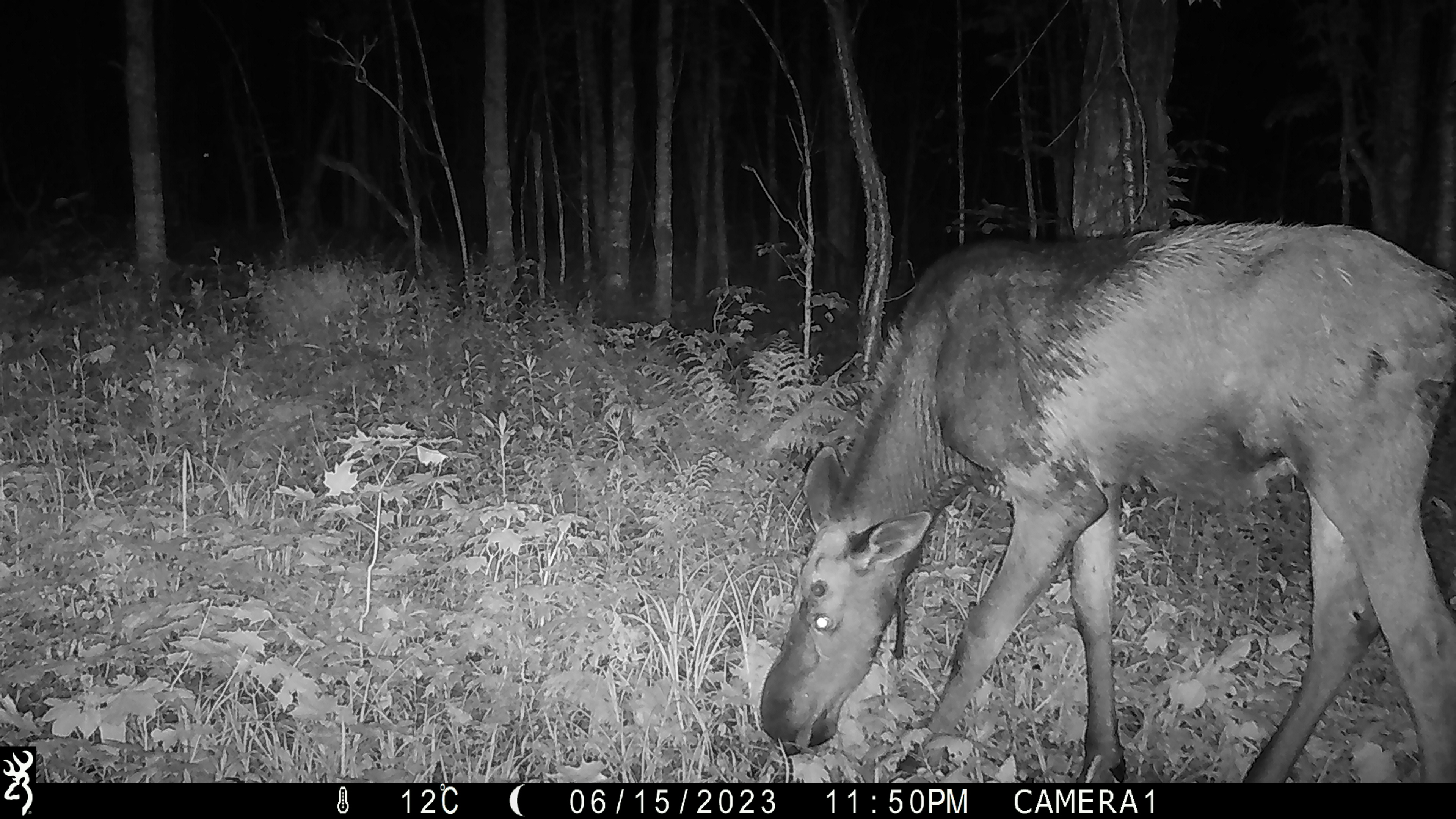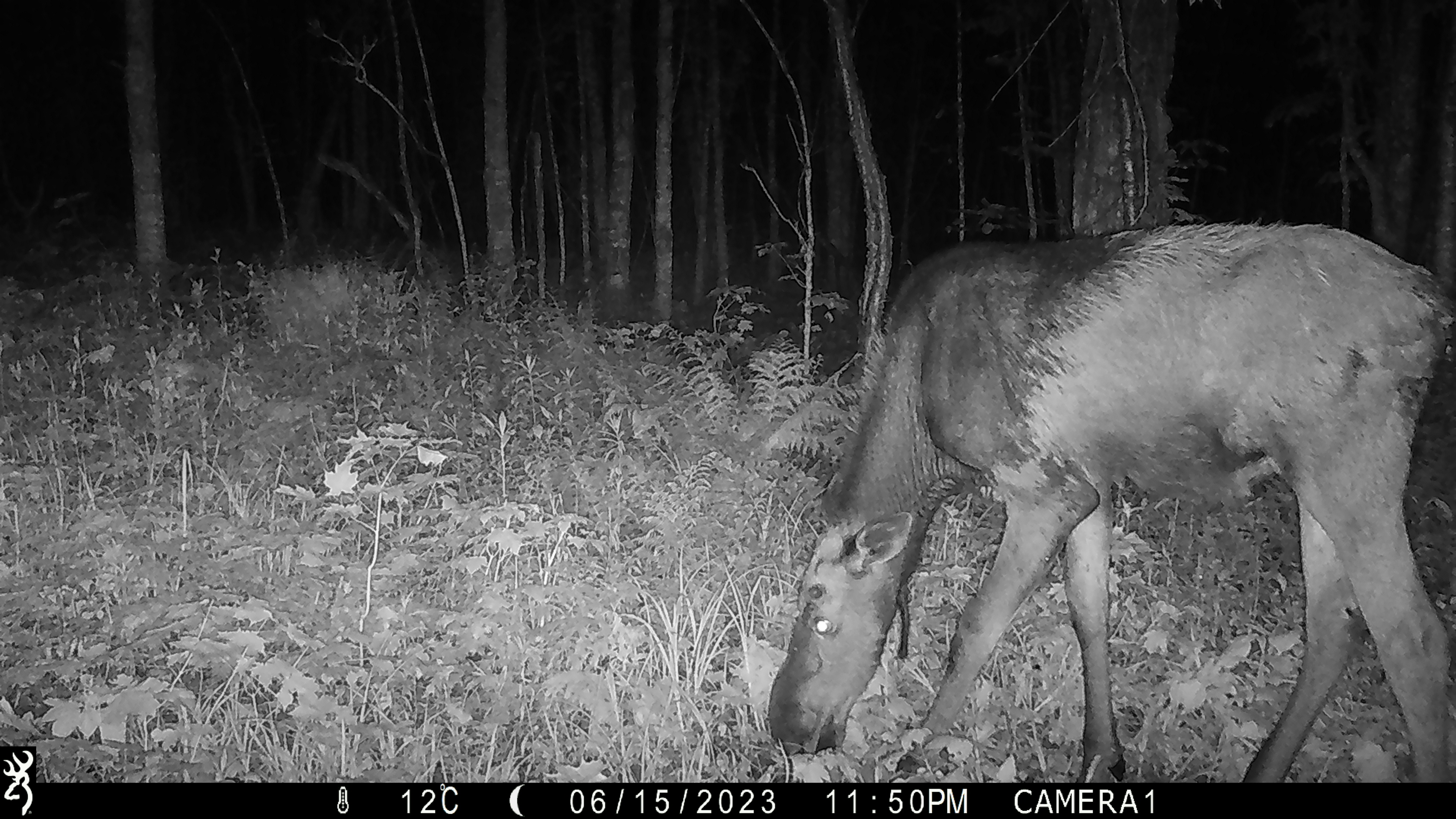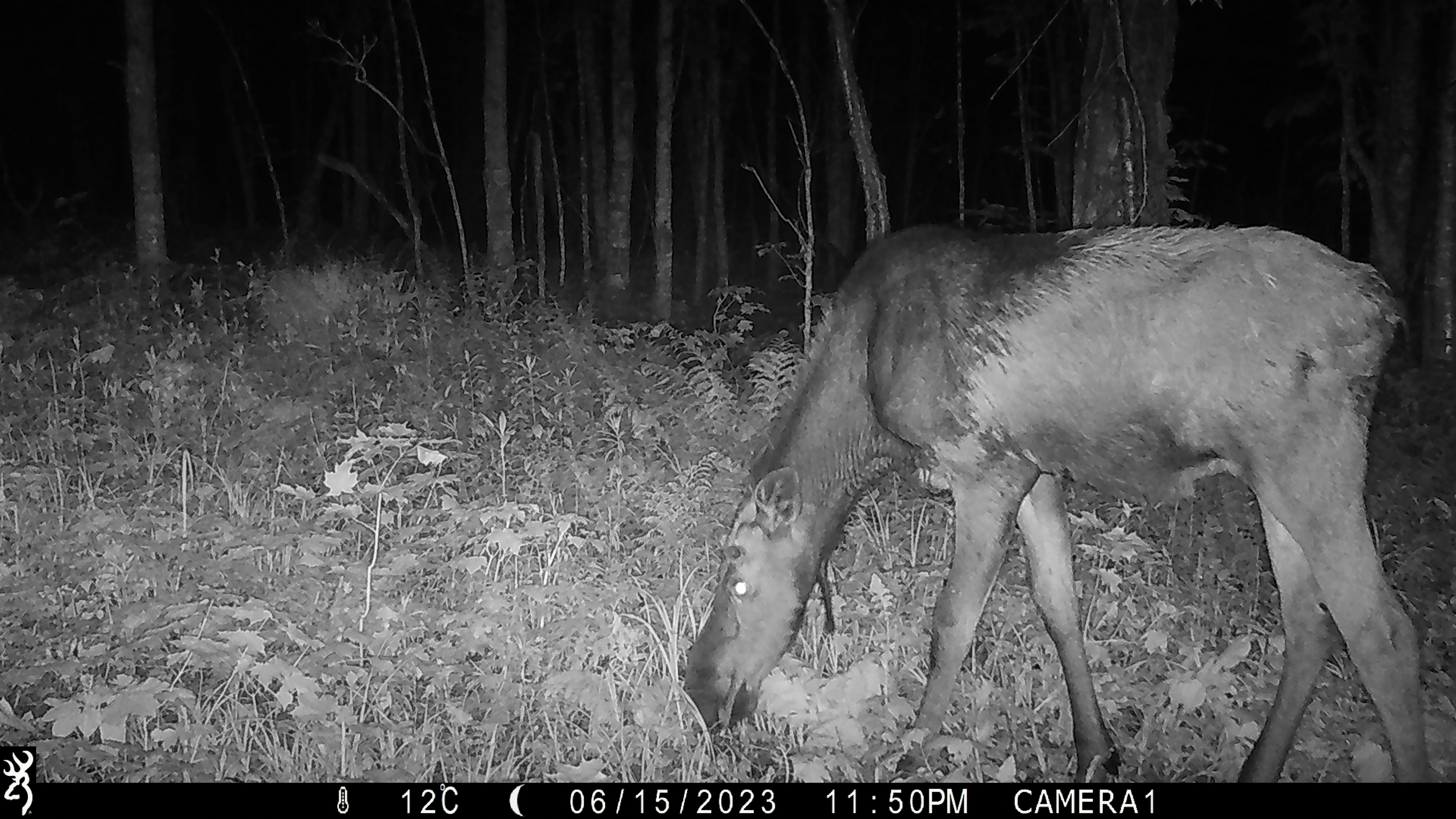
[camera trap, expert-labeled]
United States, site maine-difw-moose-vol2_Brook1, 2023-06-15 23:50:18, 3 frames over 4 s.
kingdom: Animalia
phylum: Chordata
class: Mammalia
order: Artiodactyla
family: Cervidae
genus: Alces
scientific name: Alces alces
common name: moose